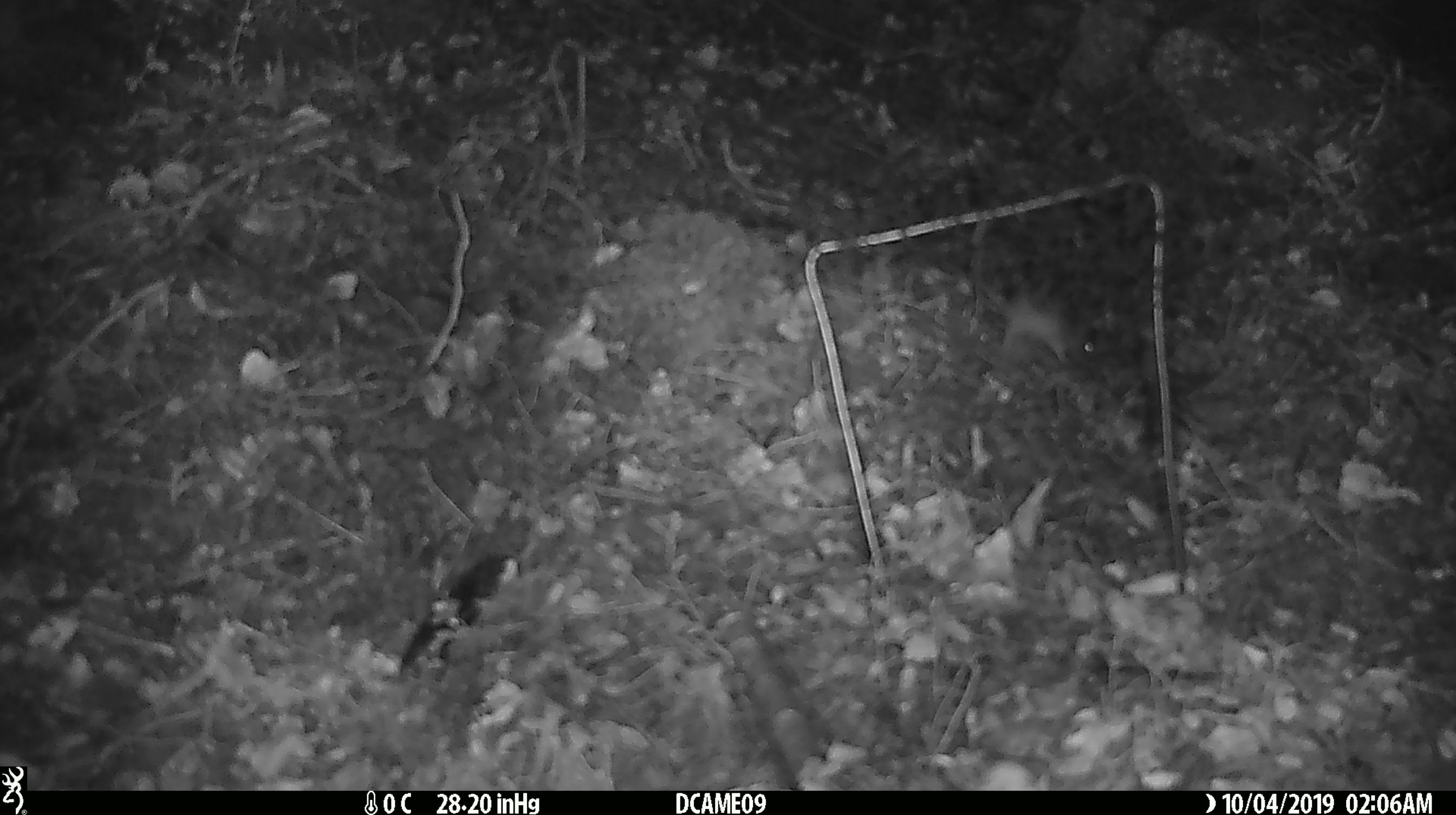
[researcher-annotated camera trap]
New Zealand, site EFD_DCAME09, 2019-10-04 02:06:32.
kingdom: Animalia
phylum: Chordata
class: Mammalia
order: Rodentia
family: Muridae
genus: Mus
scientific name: Mus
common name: mouse